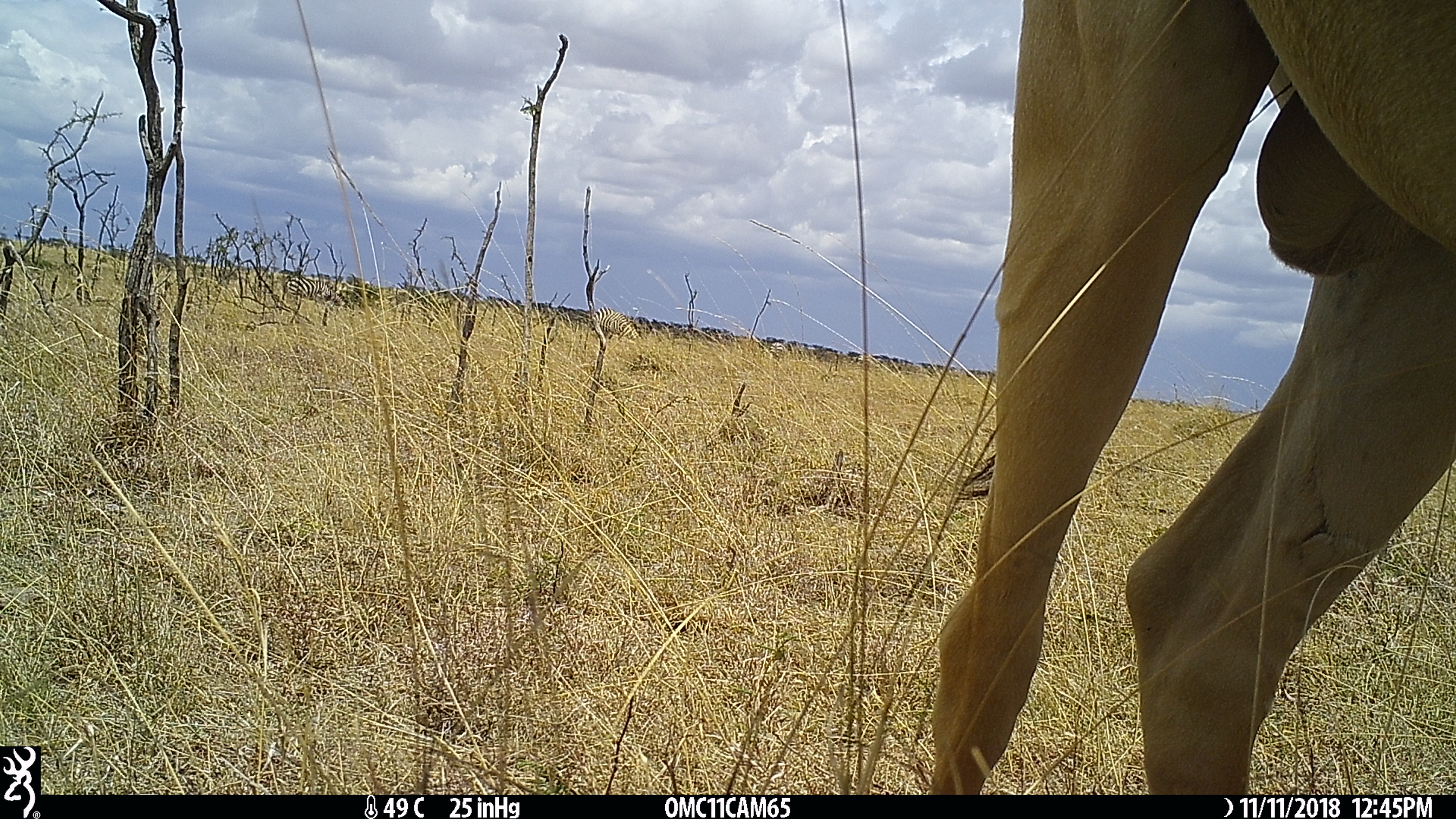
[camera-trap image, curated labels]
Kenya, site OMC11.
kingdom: Animalia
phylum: Chordata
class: Mammalia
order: Artiodactyla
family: Bovidae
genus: Alcelaphus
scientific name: Alcelaphus buselaphus cokii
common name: coke's hartebeest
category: hartebeest cokes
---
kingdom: Animalia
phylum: Chordata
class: Mammalia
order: Perissodactyla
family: Equidae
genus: Equus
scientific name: Equus quagga burchellii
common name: burchell's zebra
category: zebra